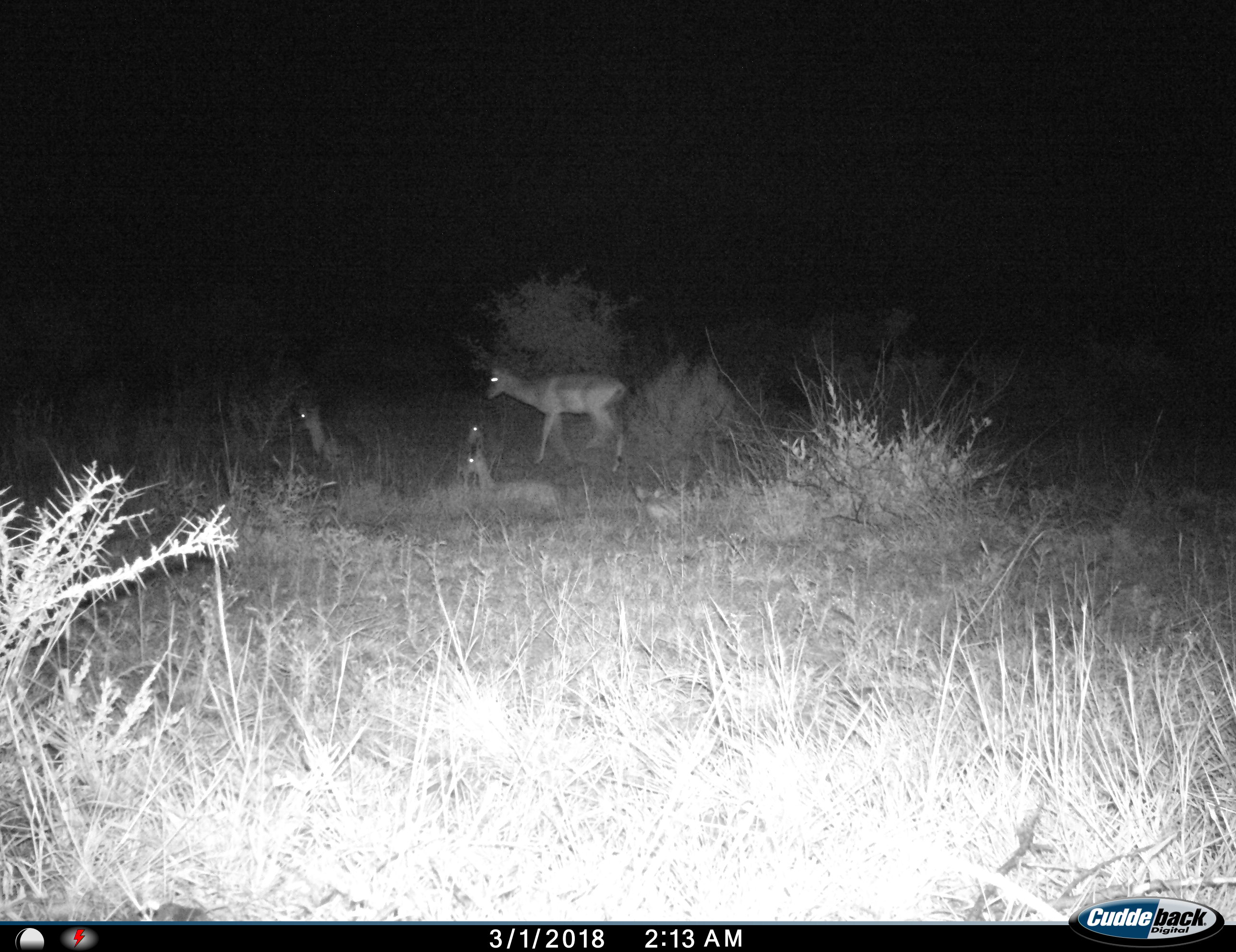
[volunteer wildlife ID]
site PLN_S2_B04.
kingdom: Animalia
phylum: Chordata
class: Mammalia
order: Artiodactyla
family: Bovidae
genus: Aepyceros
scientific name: Aepyceros melampus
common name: impala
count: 4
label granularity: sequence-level